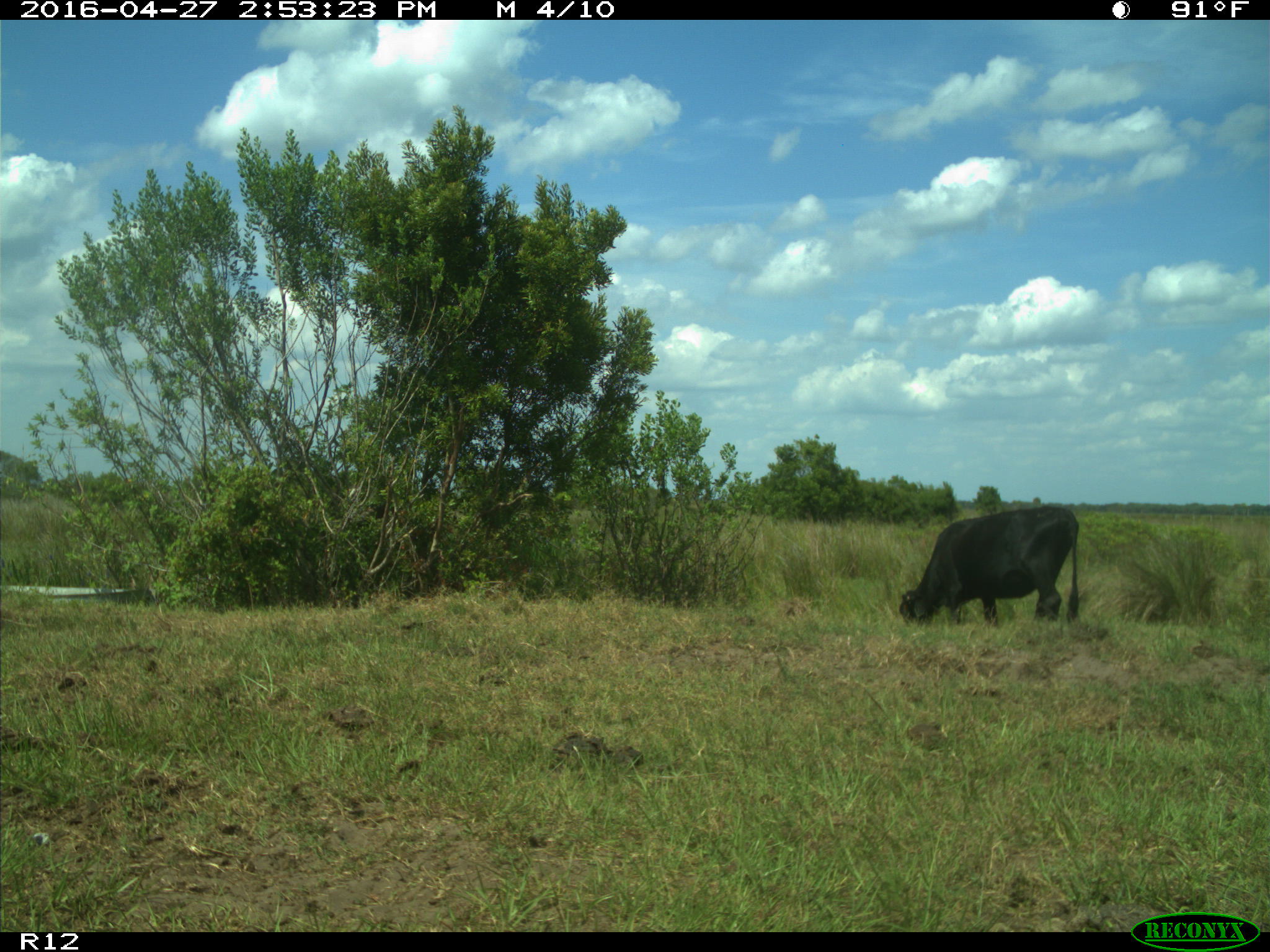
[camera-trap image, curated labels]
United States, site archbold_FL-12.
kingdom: Animalia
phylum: Chordata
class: Mammalia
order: Artiodactyla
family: Bovidae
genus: Bos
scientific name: Bos taurus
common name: domestic cow